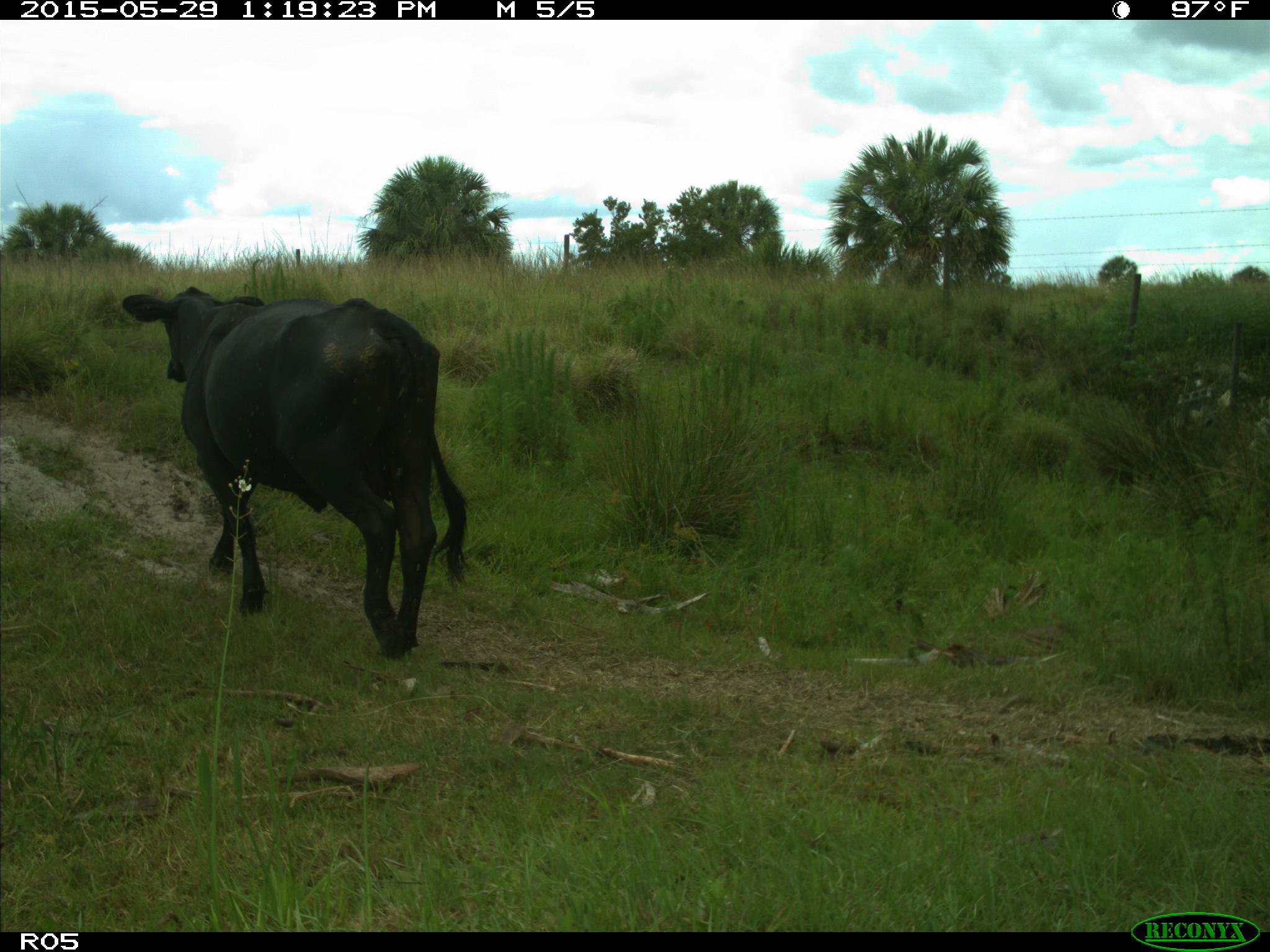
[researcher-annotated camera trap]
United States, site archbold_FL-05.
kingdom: Animalia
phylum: Chordata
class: Mammalia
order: Artiodactyla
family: Bovidae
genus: Bos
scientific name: Bos taurus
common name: domestic cow